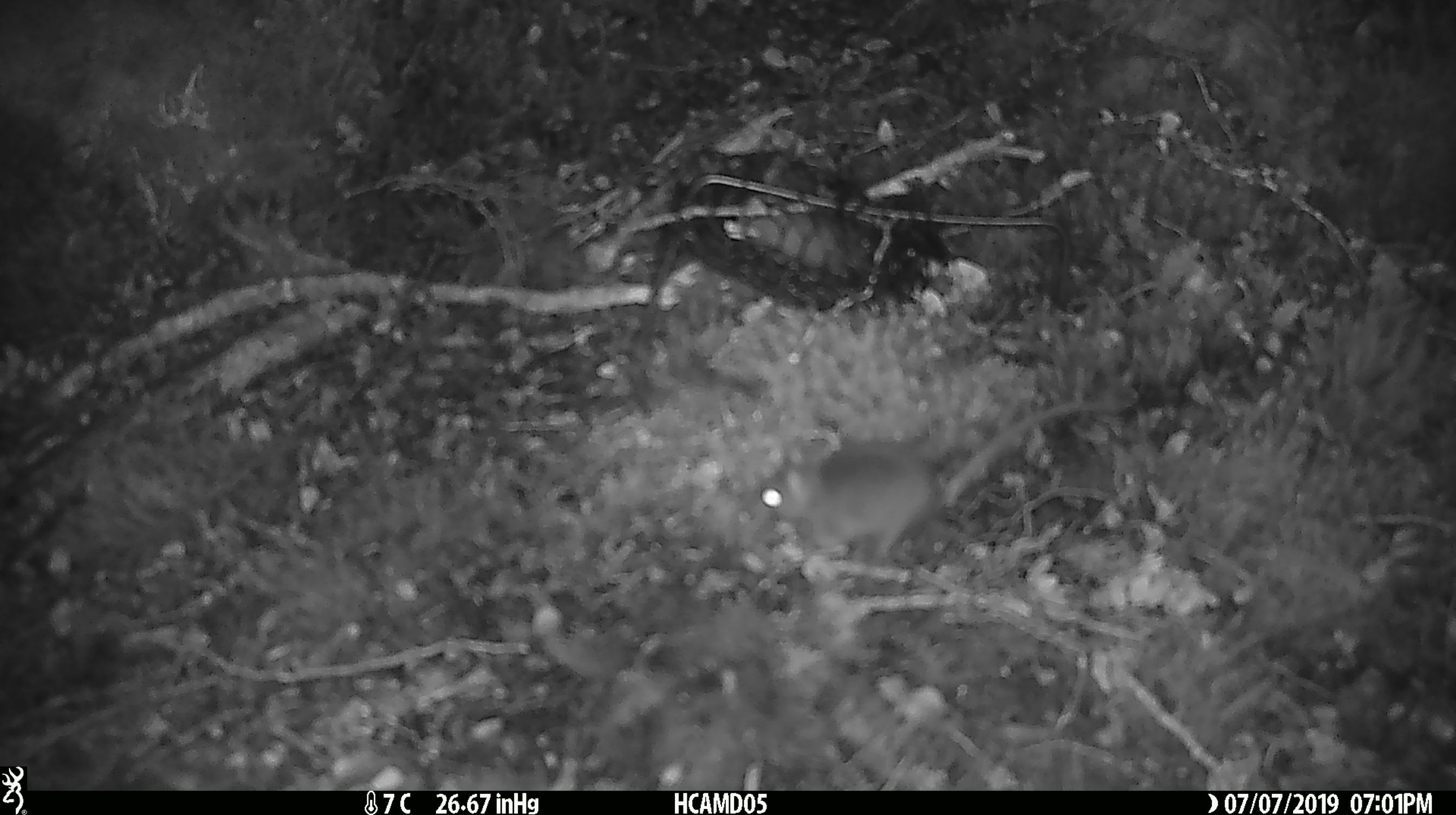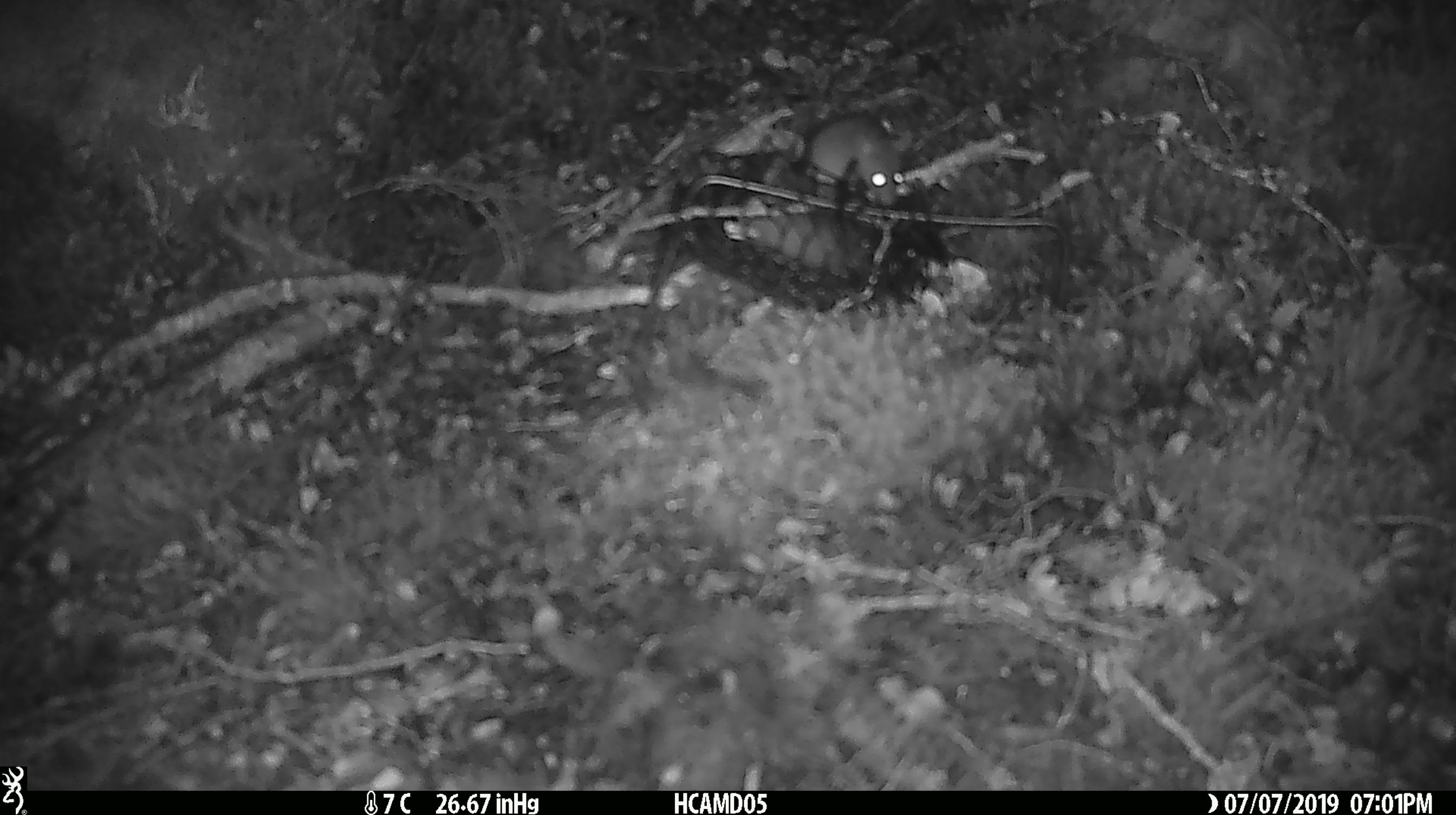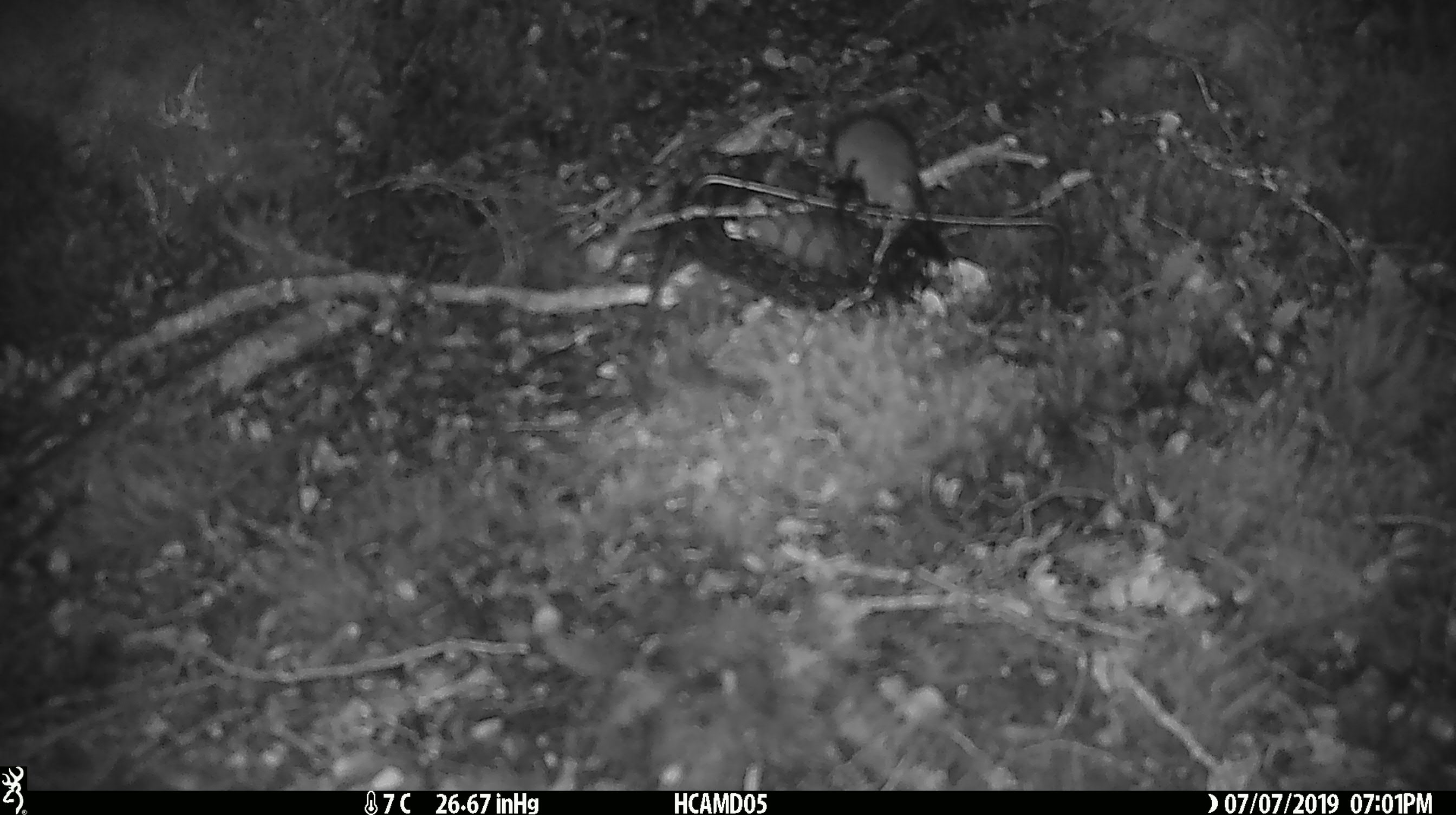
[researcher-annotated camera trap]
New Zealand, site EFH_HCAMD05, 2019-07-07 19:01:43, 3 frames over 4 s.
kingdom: Animalia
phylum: Chordata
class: Mammalia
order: Rodentia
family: Muridae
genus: Mus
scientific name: Mus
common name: mouse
Mouse (Mus).